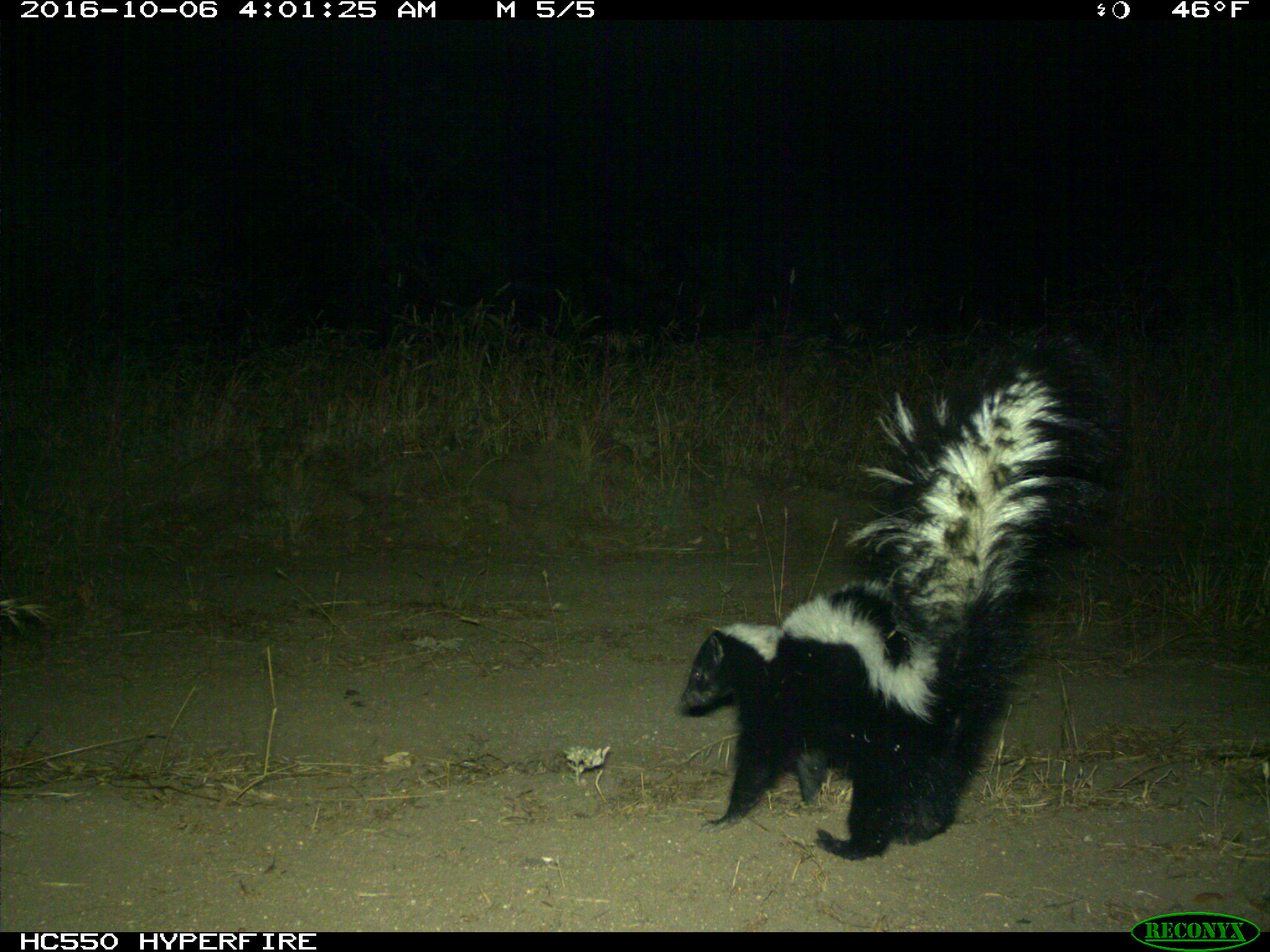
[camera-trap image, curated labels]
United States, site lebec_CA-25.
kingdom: Animalia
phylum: Chordata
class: Mammalia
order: Carnivora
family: Mephitidae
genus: Mephitis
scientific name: Mephitis mephitis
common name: striped skunk